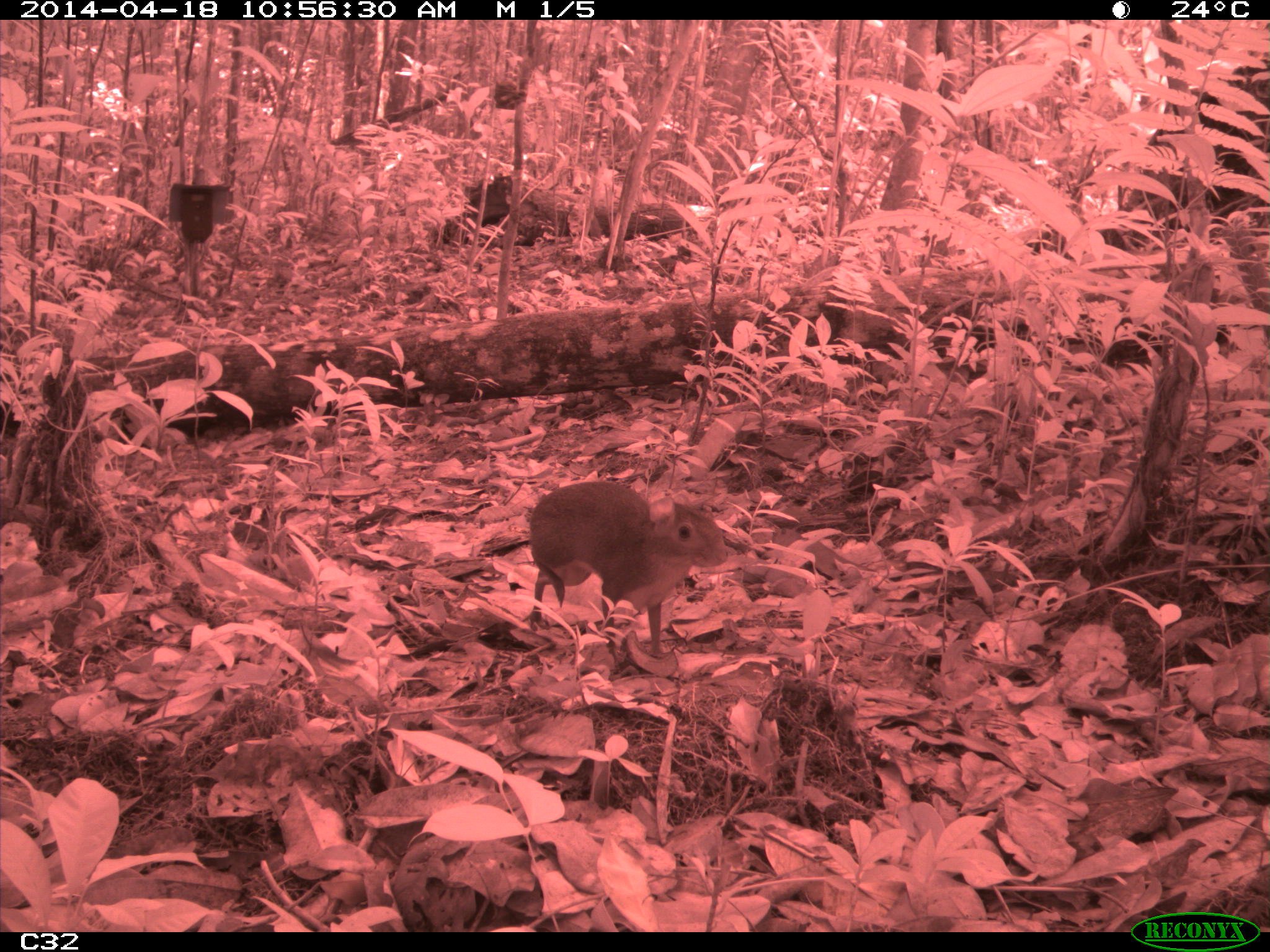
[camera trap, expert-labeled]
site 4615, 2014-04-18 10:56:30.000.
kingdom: Animalia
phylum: Chordata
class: Mammalia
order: Rodentia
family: Dasyproctidae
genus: Myoprocta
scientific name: Myoprocta pratti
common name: green acouchi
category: myoprocta pratii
Myoprocta pratii (green acouchi) (Myoprocta pratti), count 1, age adult.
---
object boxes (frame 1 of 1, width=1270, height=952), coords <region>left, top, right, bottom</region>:
myoprocta pratii: <region>528, 480, 727, 658</region>